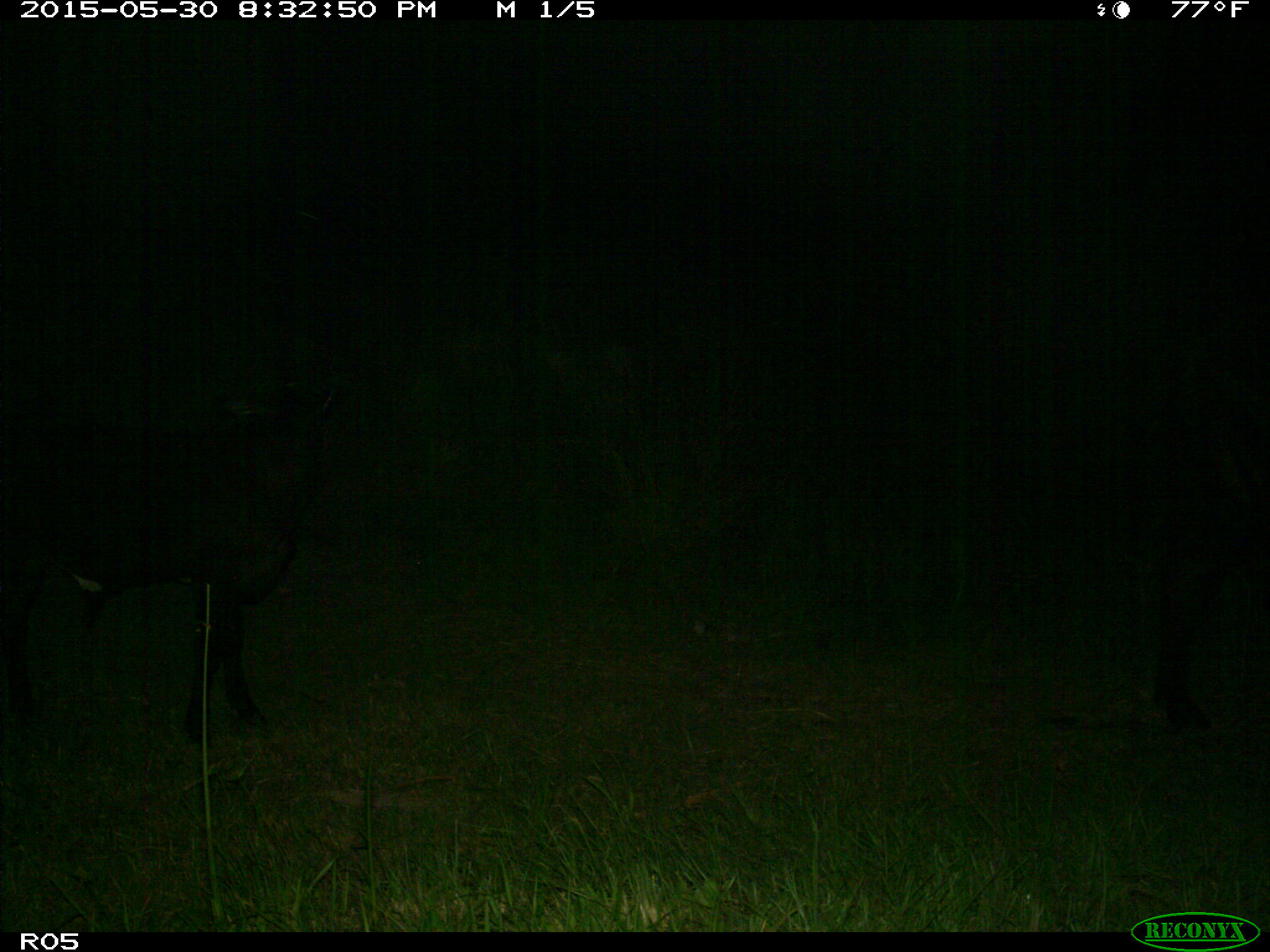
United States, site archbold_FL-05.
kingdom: Animalia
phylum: Chordata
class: Mammalia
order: Artiodactyla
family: Bovidae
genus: Bos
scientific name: Bos taurus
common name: domestic cow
Bos taurus (domestic cow).